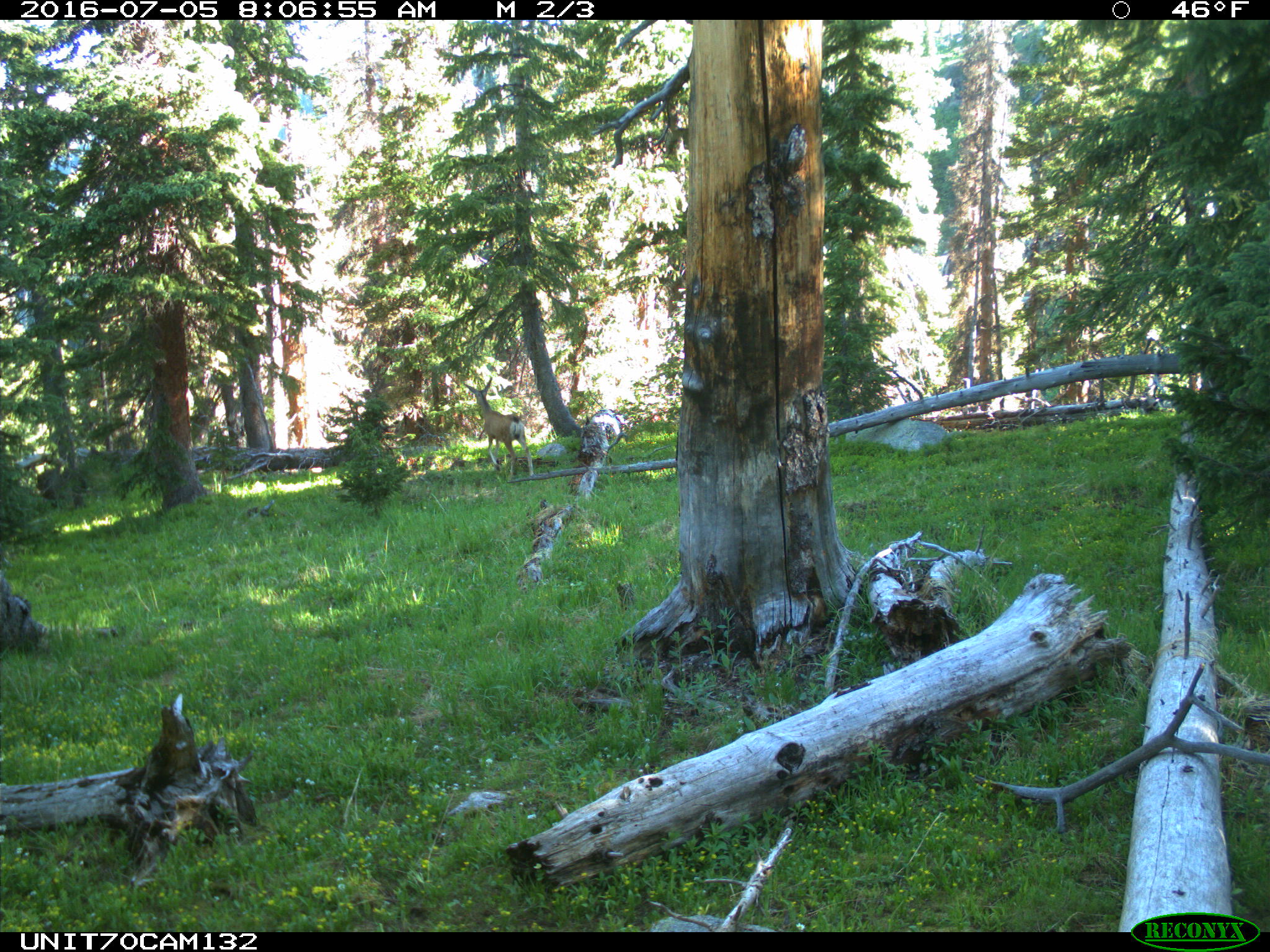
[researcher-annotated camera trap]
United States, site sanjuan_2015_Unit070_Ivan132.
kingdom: Animalia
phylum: Chordata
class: Mammalia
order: Artiodactyla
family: Cervidae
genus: Odocoileus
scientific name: Odocoileus hemionus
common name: mule deer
Odocoileus hemionus (mule deer).